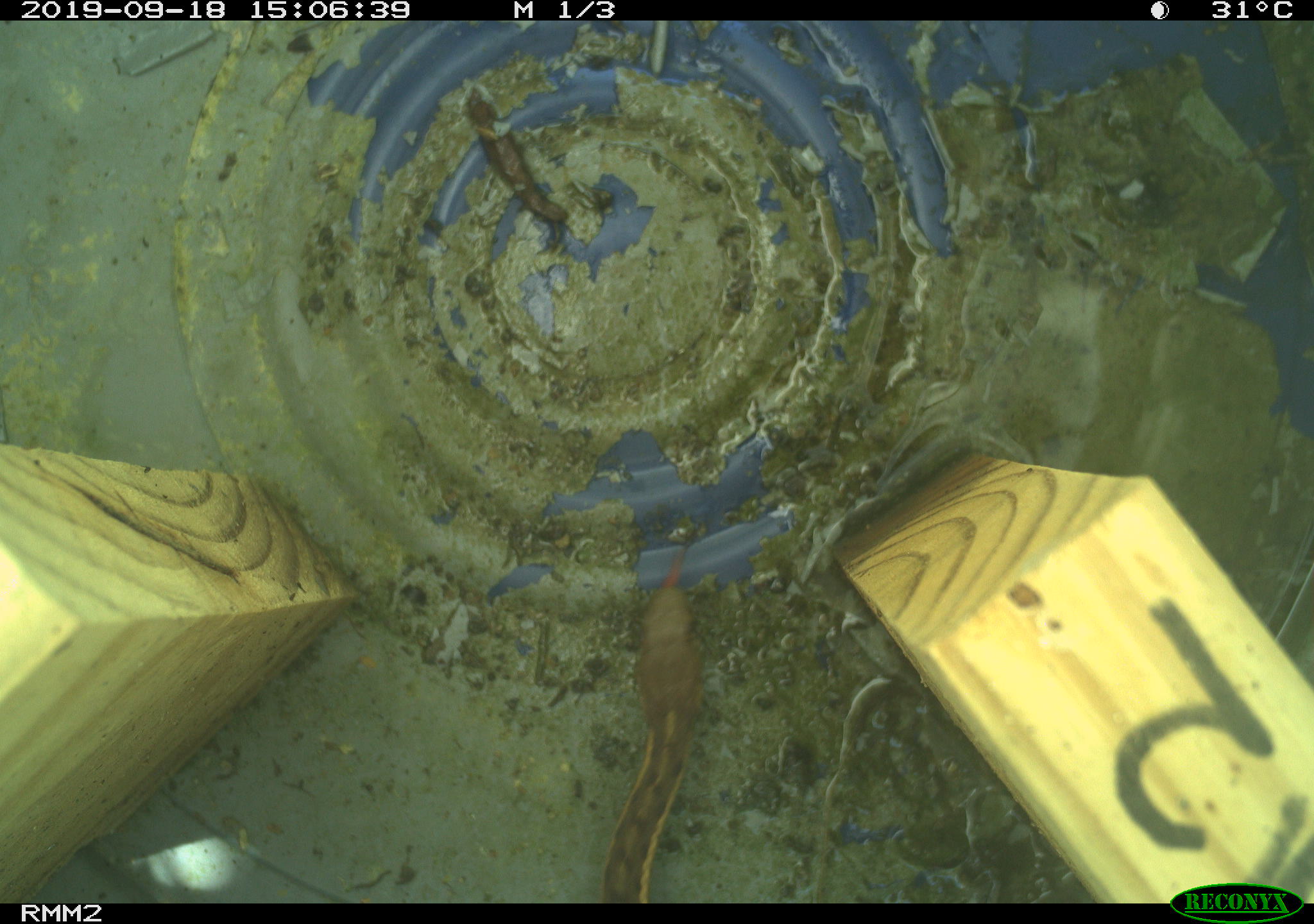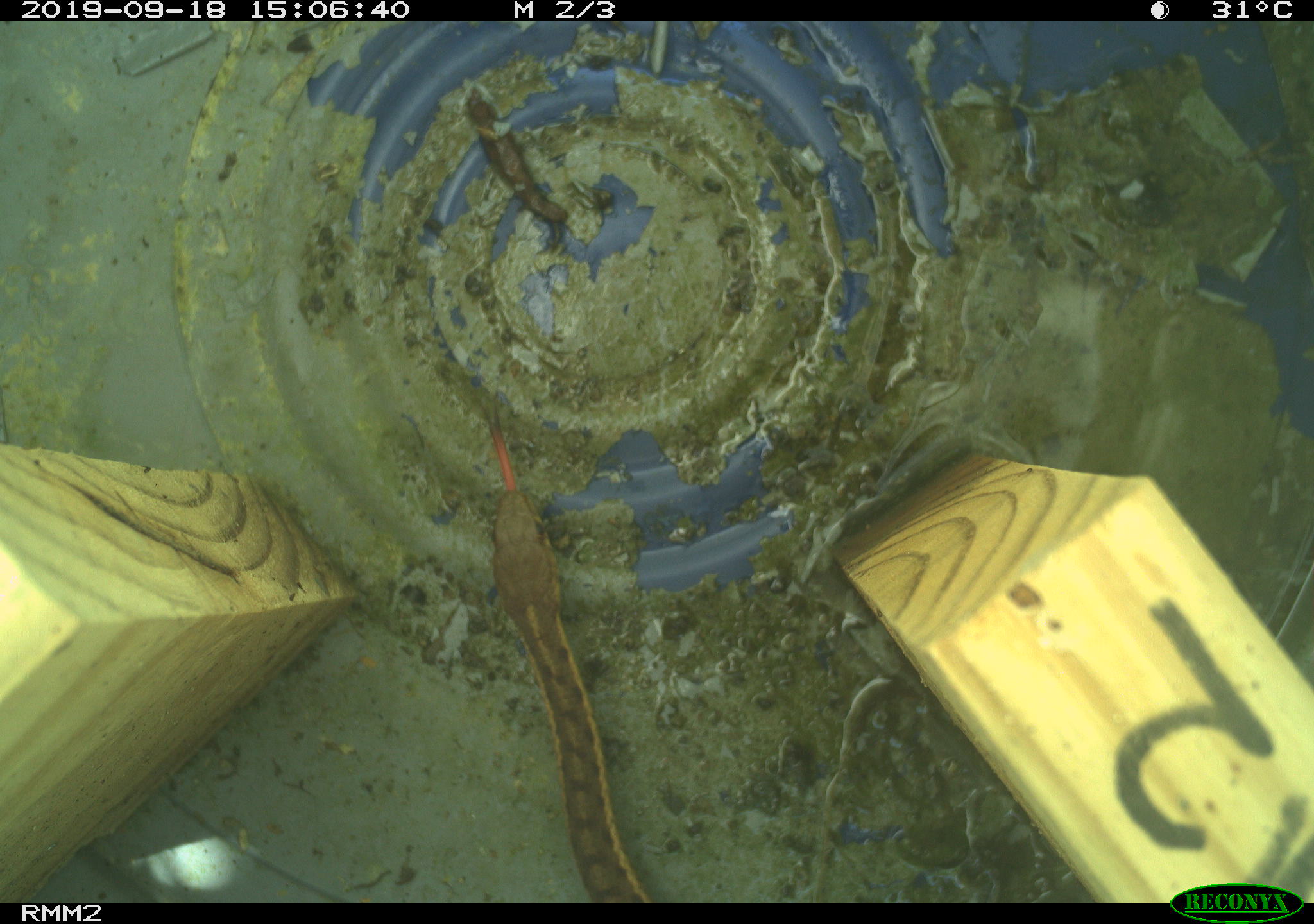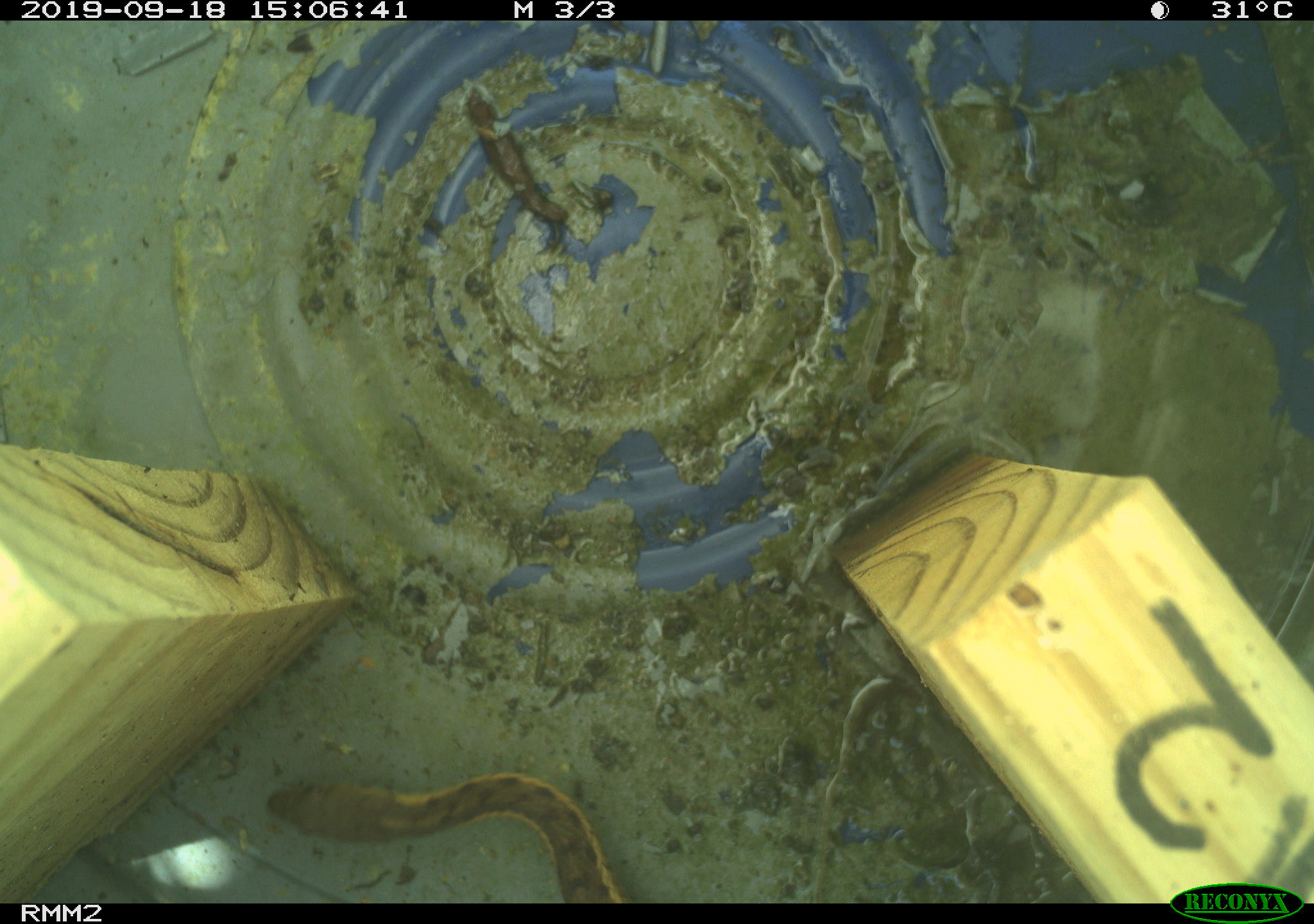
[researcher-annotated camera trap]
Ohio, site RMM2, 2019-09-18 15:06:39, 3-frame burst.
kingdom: Animalia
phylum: Chordata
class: Reptilia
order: Squamata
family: Colubridae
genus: Thamnophis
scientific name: Thamnophis sirtalis sirtalis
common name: eastern gartersnake